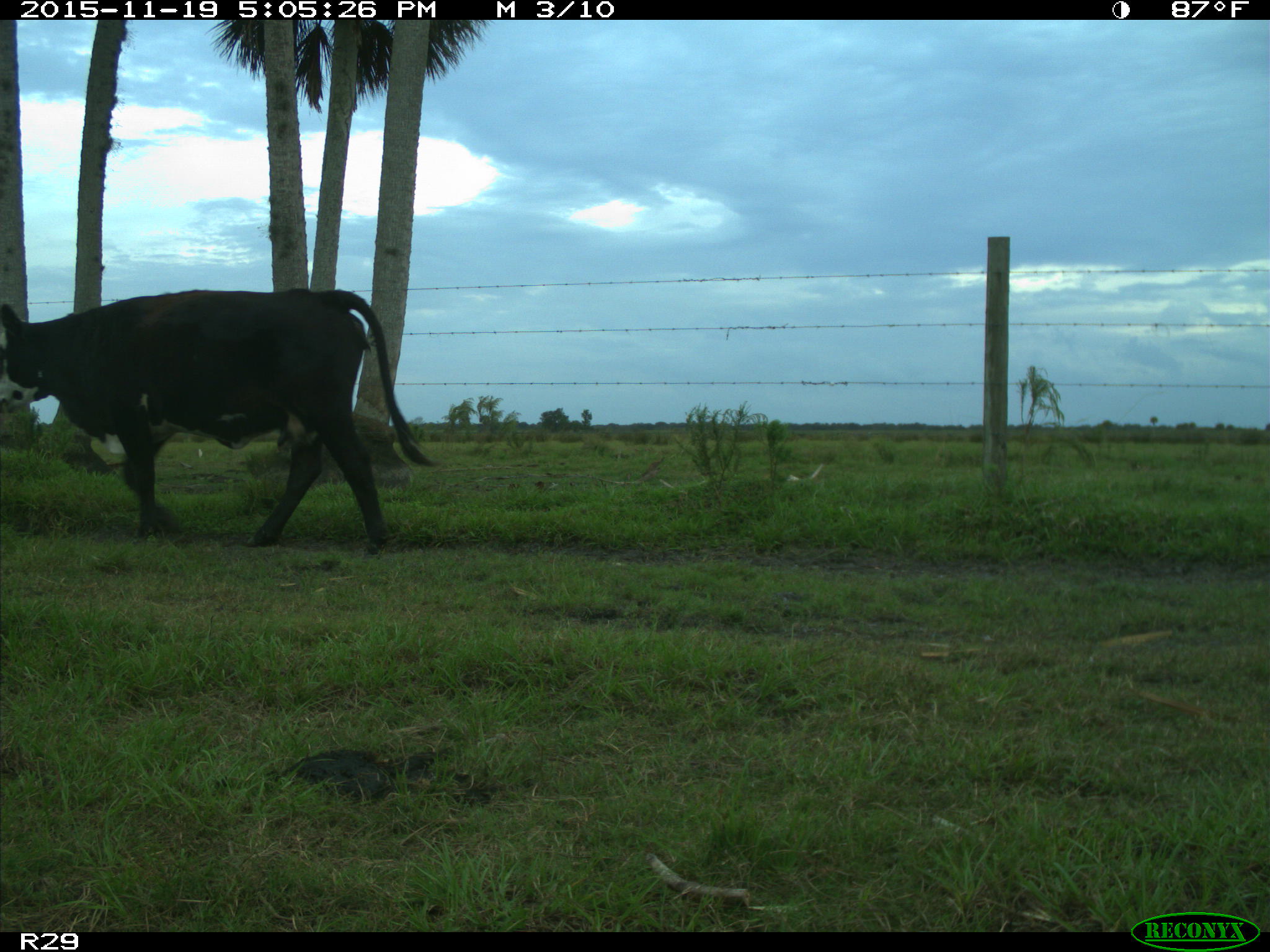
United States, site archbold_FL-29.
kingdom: Animalia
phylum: Chordata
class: Mammalia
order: Artiodactyla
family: Bovidae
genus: Bos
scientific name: Bos taurus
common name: domestic cow